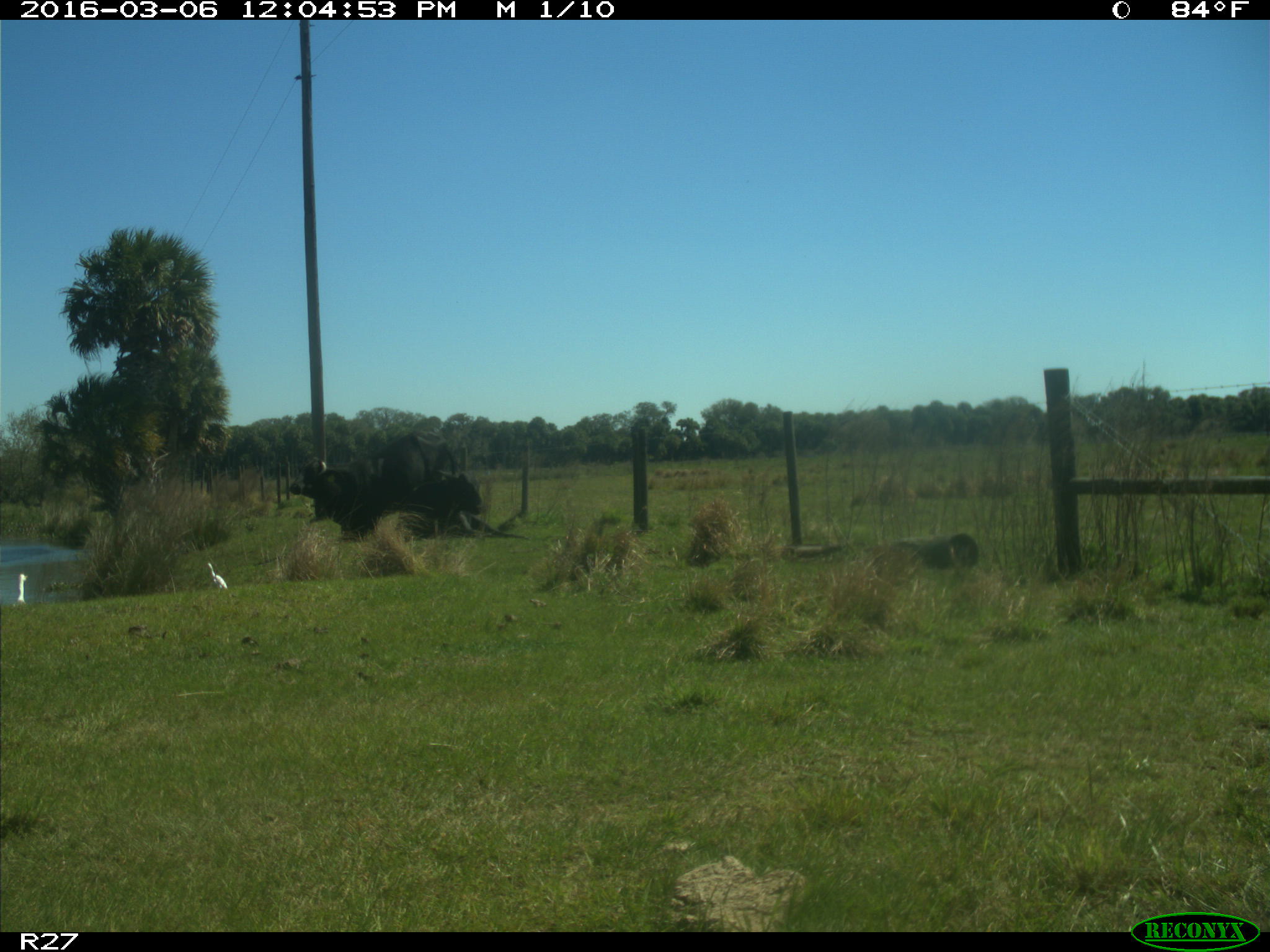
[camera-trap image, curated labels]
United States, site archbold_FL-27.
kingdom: Animalia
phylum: Chordata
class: Mammalia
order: Artiodactyla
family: Bovidae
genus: Bos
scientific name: Bos taurus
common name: domestic cow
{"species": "Bos taurus (domestic cow)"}